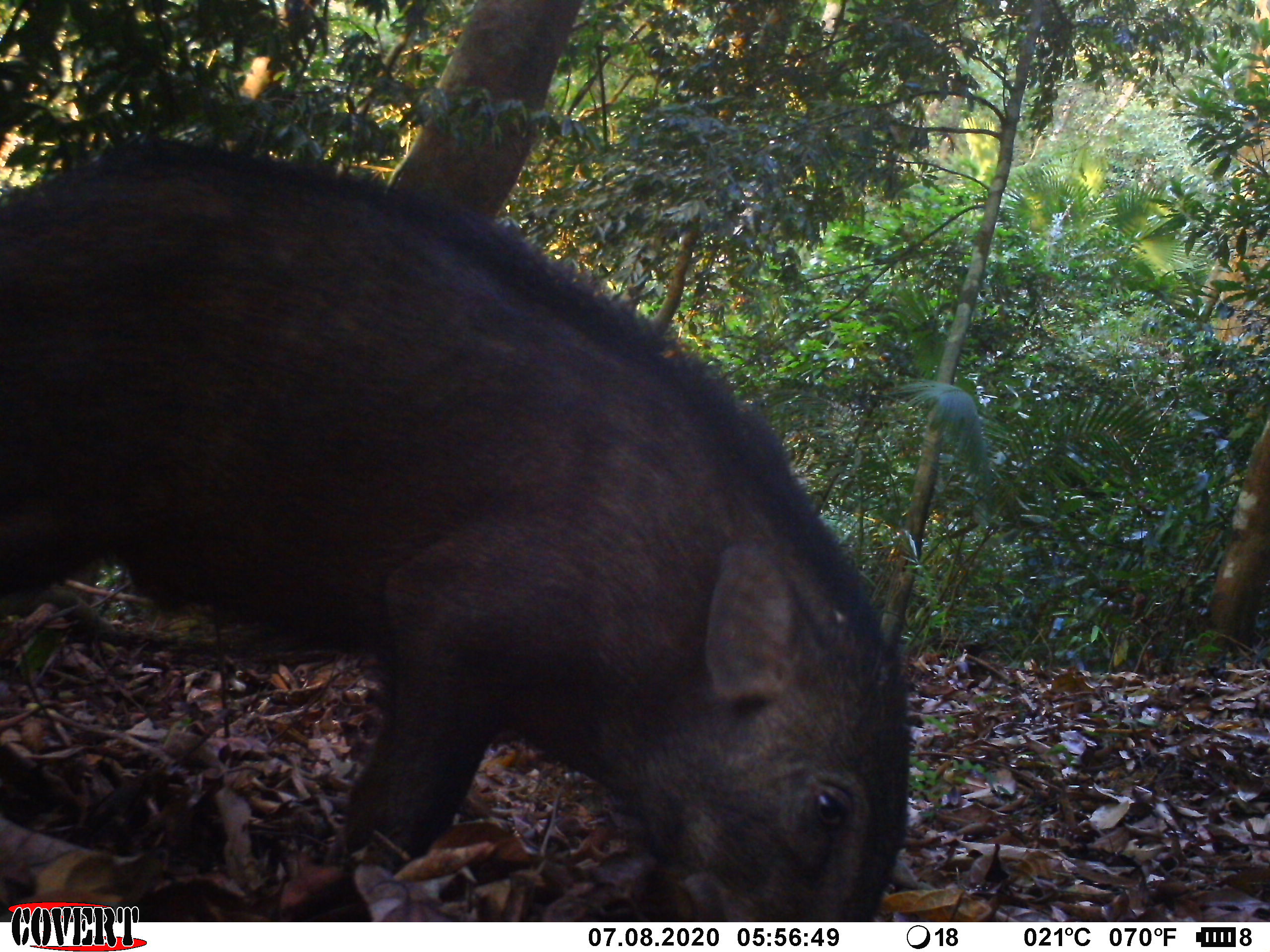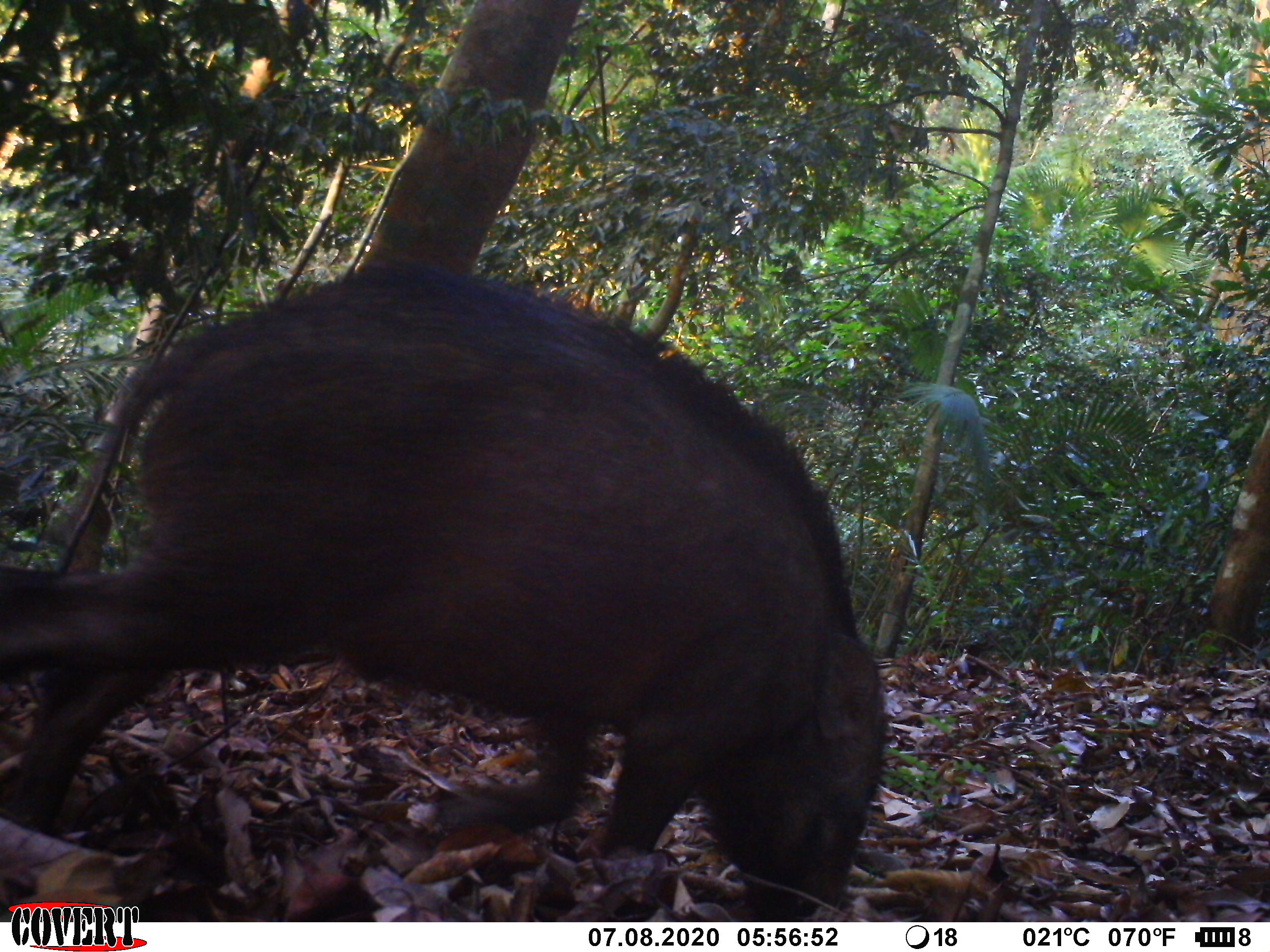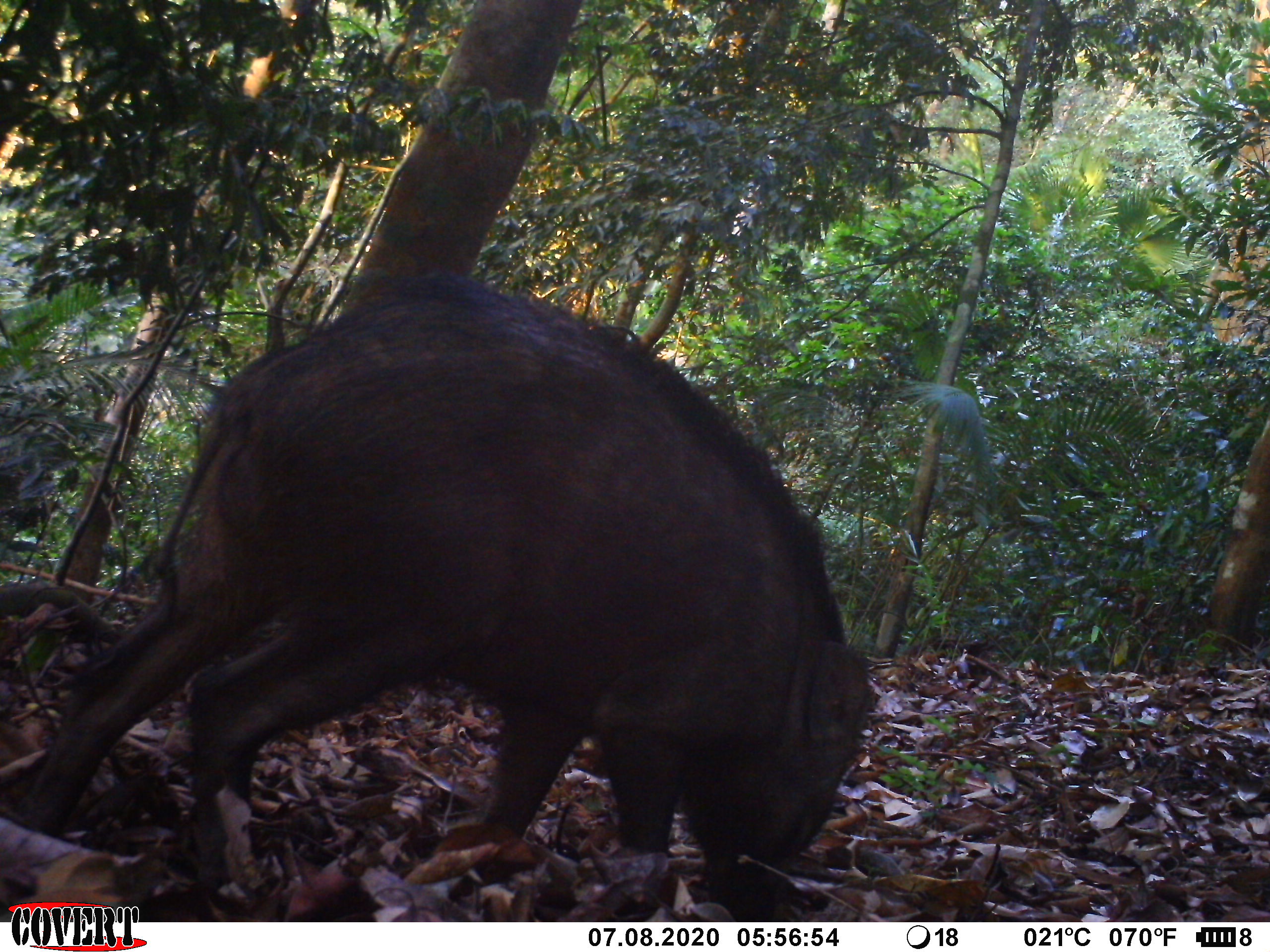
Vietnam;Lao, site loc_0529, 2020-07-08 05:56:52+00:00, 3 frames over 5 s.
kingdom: Animalia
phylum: Chordata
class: Mammalia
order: Artiodactyla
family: Suidae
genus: Sus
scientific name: Sus scrofa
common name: eurasian wild pig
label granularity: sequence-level